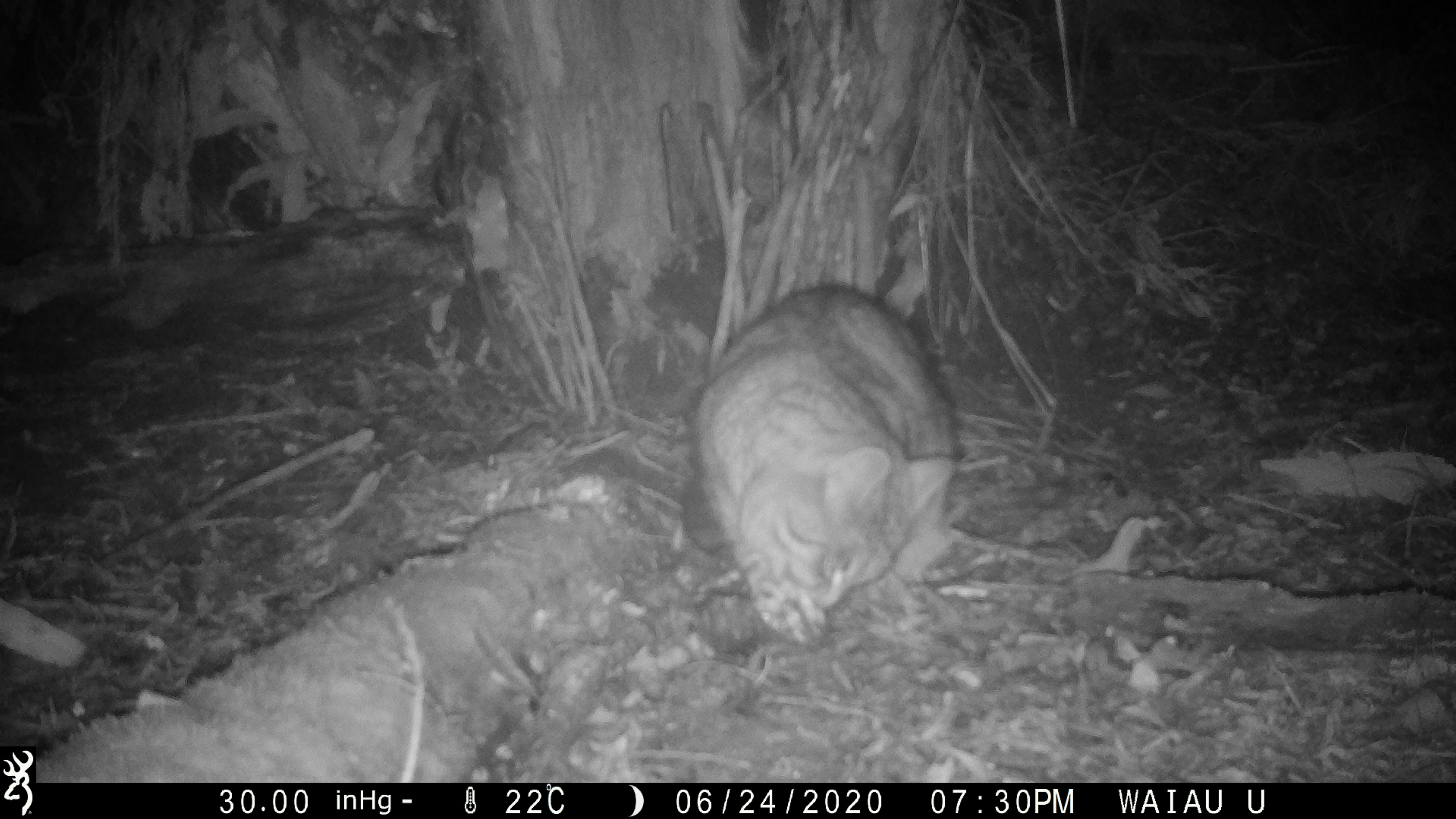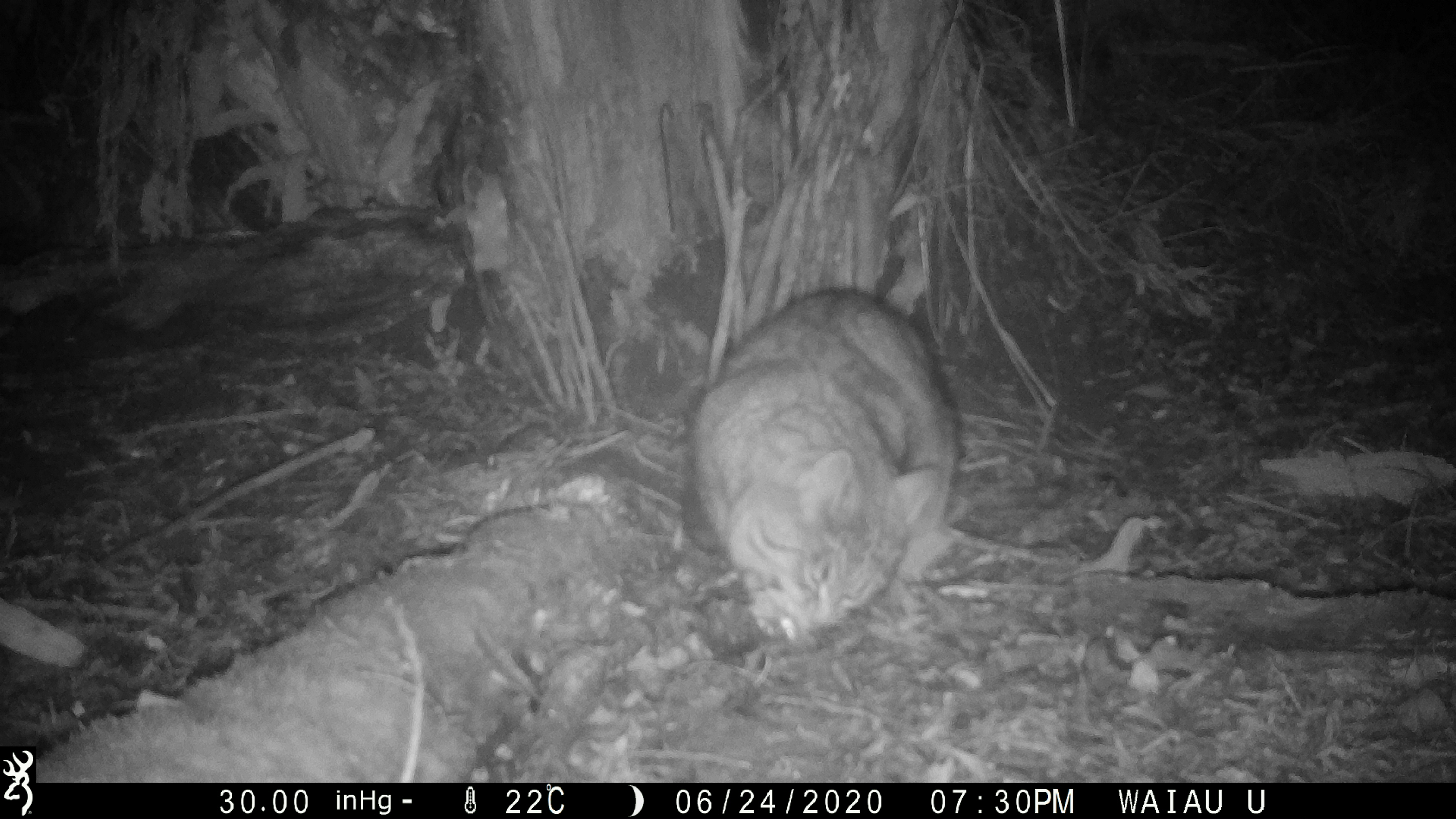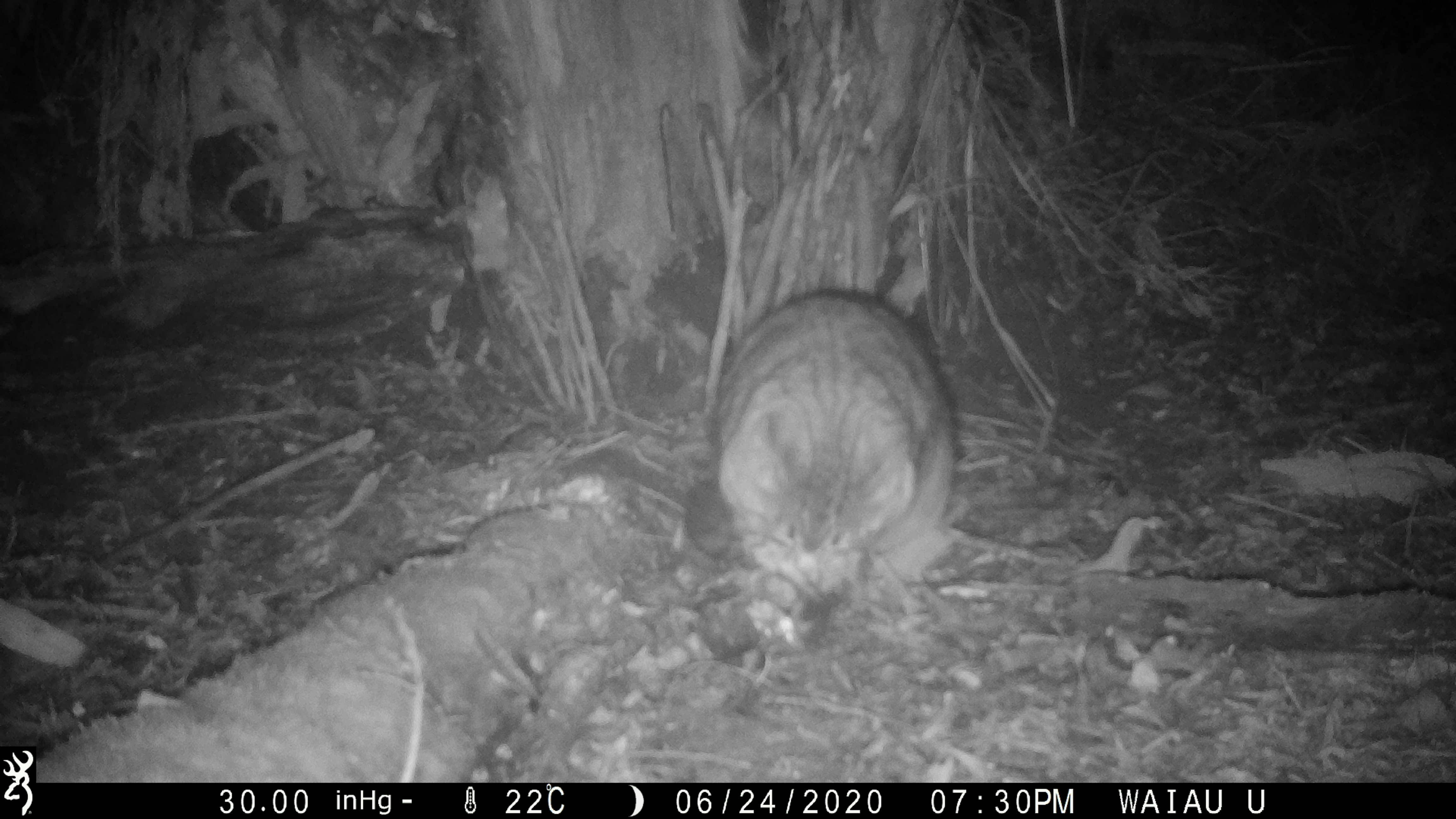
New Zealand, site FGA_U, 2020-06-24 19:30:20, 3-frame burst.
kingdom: Animalia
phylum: Chordata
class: Mammalia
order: Carnivora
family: Felidae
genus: Felis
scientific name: Felis catus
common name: domestic cat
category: cat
Cat (domestic cat) (Felis catus).